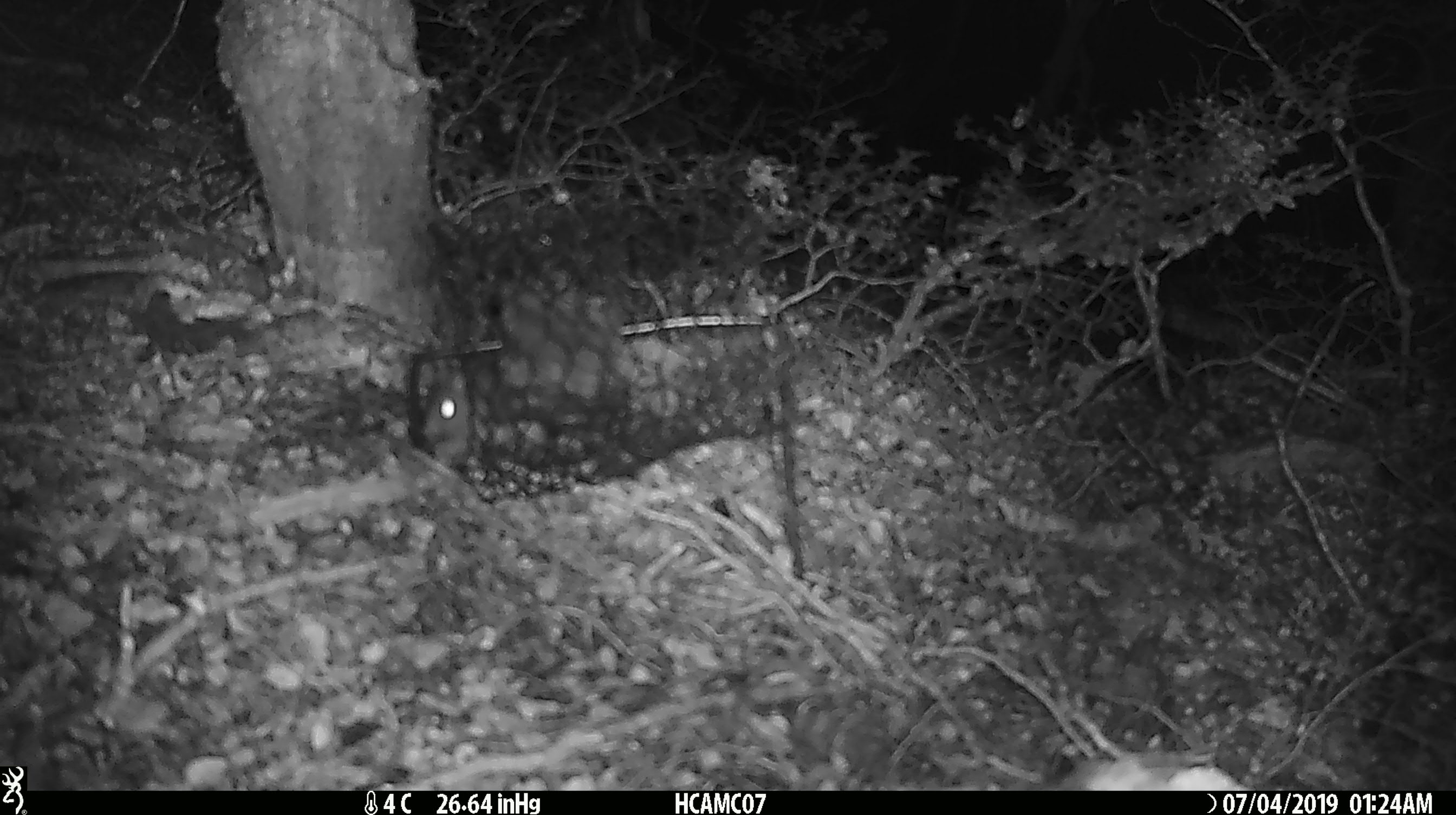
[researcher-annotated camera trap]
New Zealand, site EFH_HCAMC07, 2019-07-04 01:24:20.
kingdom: Animalia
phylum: Chordata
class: Mammalia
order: Rodentia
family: Muridae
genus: Rattus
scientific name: Rattus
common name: rat